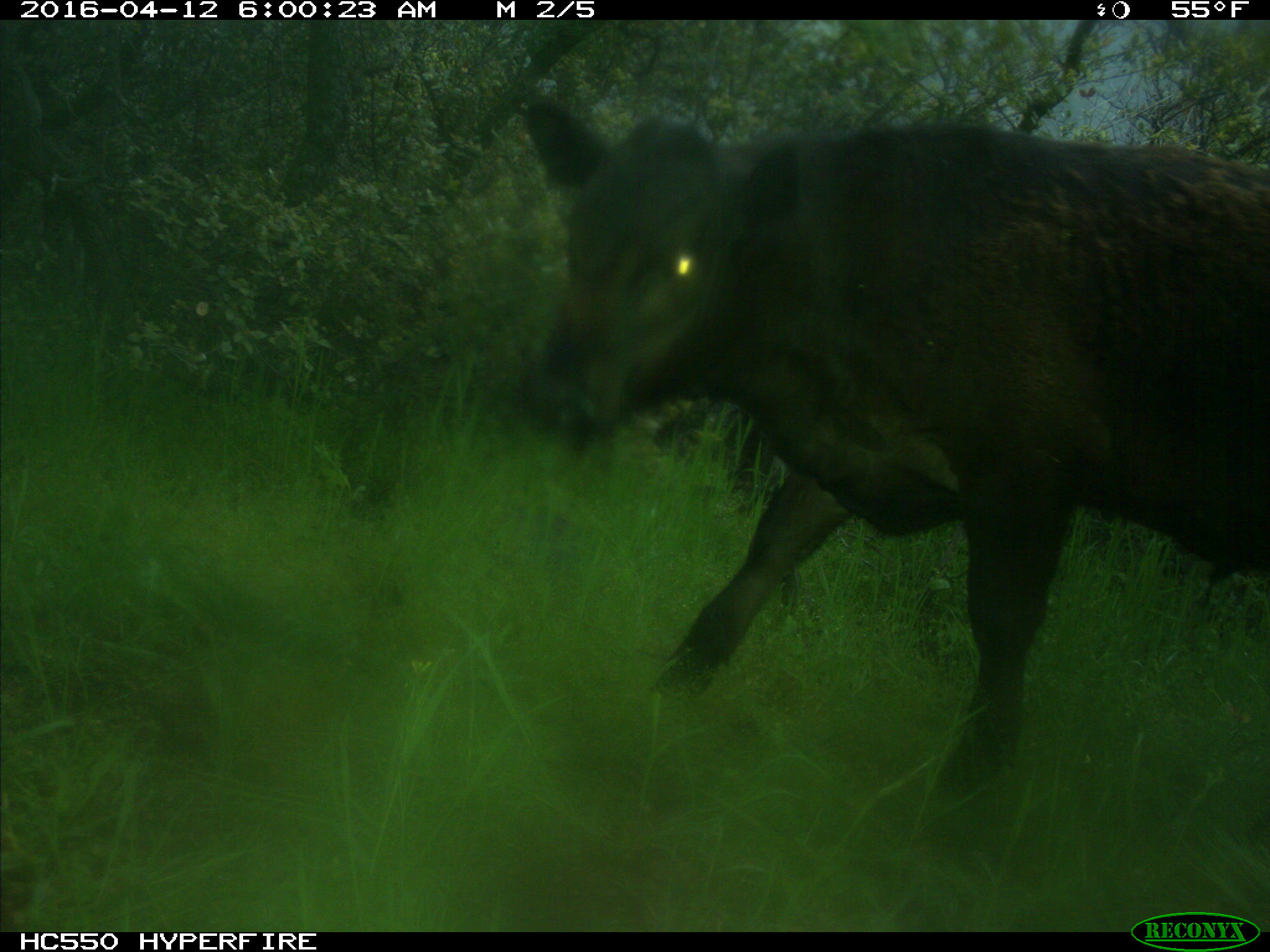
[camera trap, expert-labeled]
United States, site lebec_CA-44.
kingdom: Animalia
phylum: Chordata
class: Mammalia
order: Artiodactyla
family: Bovidae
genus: Bos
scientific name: Bos taurus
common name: domestic cow